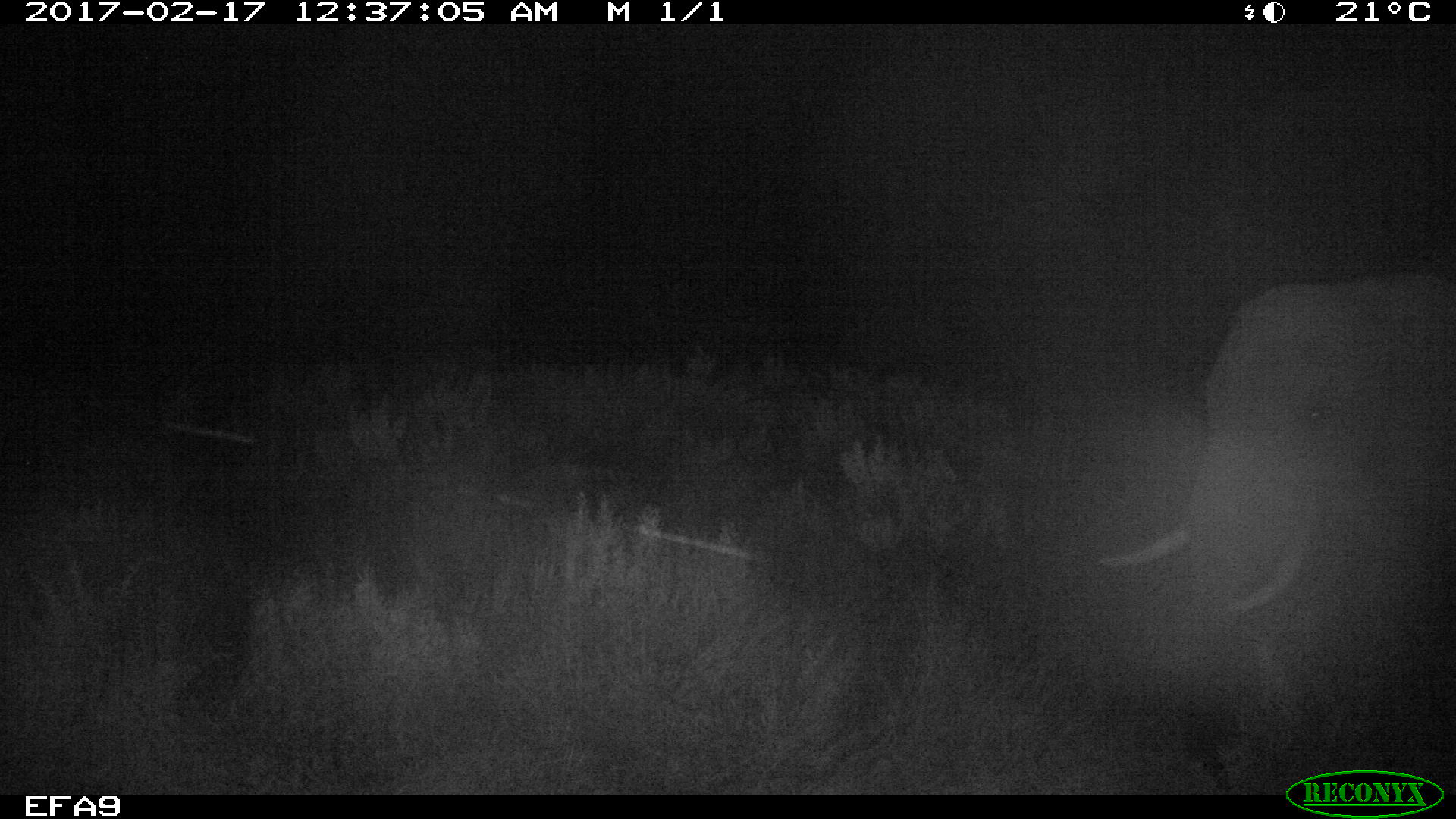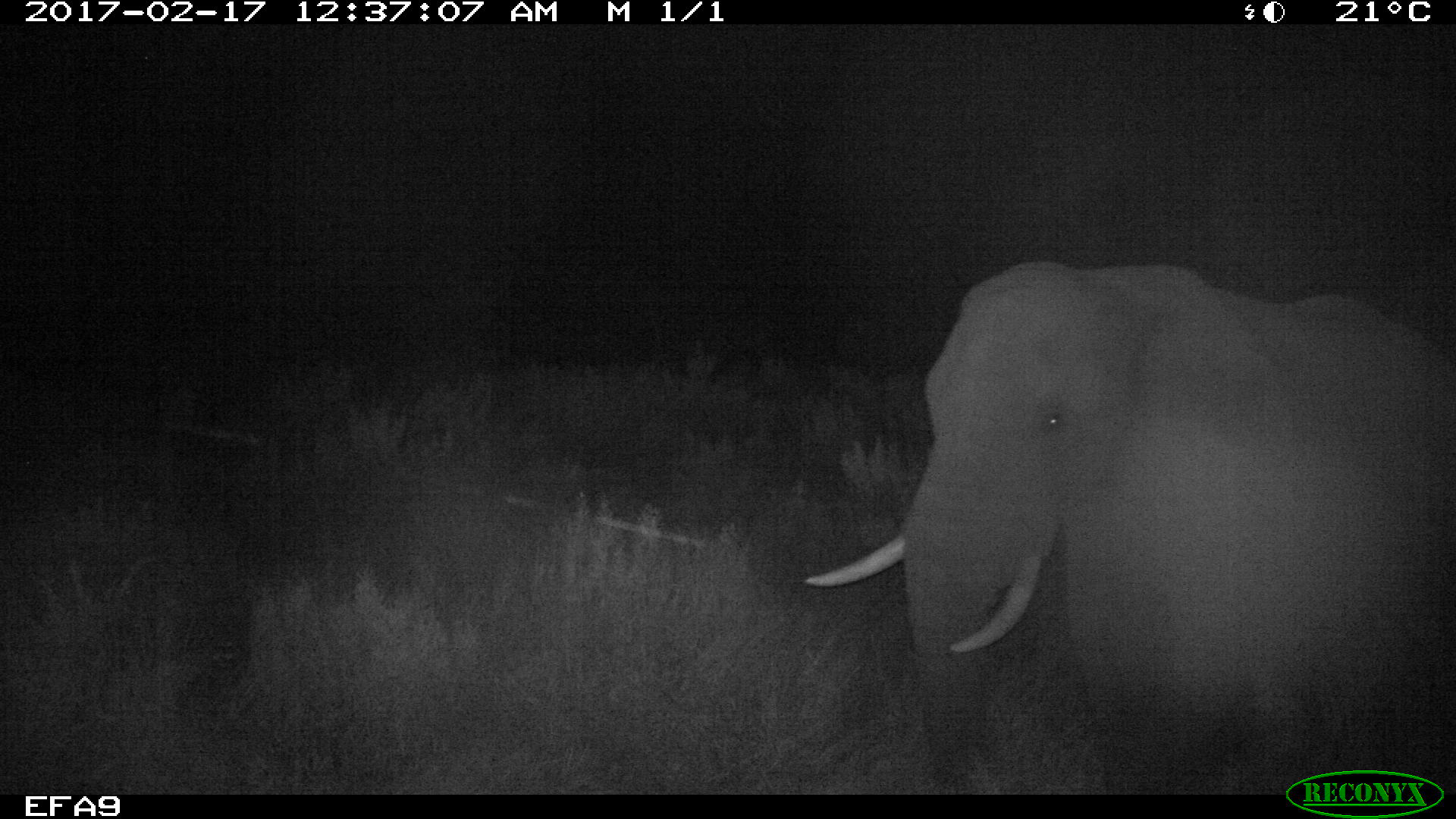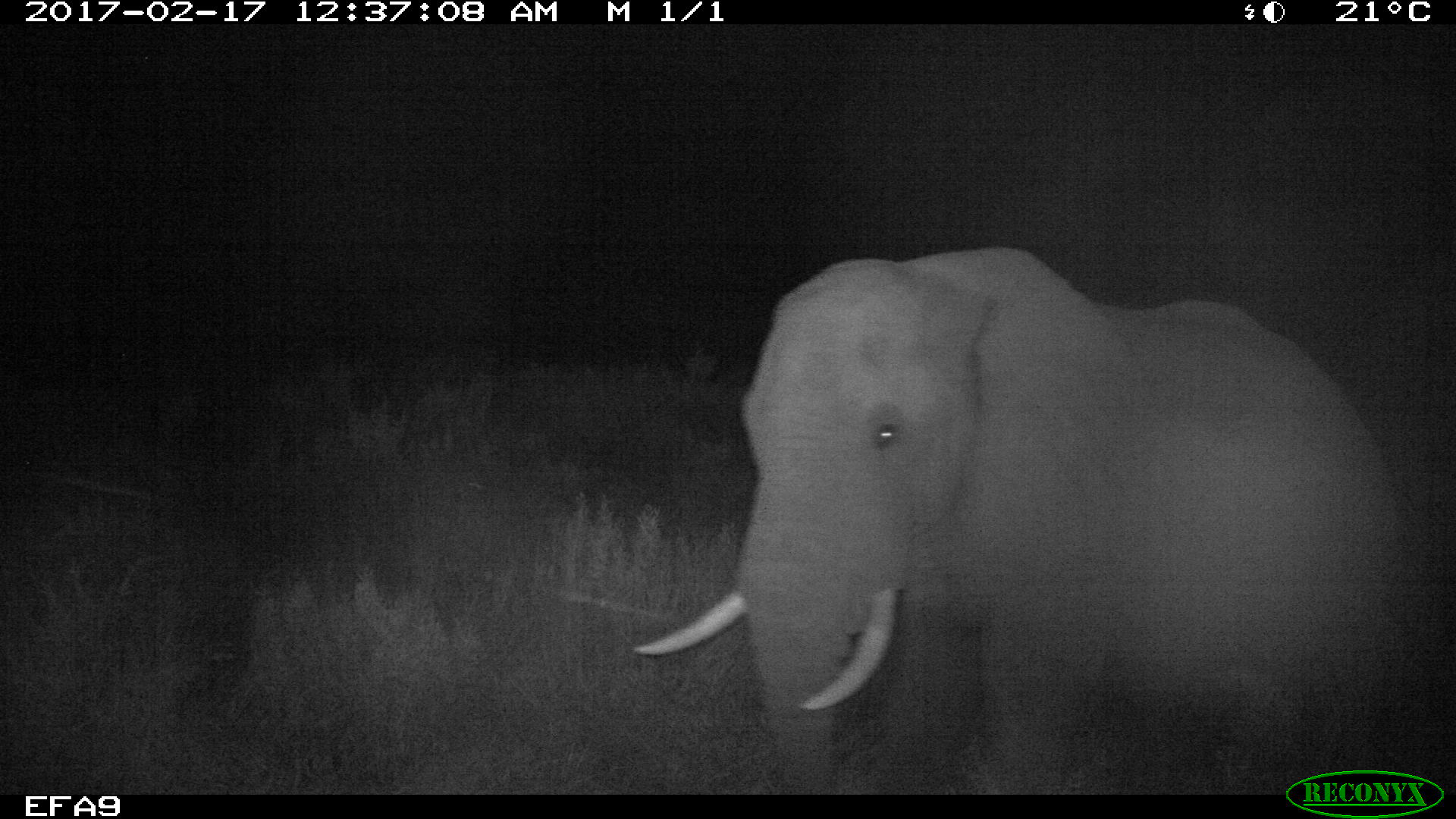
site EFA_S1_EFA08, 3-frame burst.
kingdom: Animalia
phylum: Chordata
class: Mammalia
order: Proboscidea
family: Elephantidae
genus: Loxodonta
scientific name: Loxodonta africana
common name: african bush elephant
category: elephant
Elephant (african bush elephant) (Loxodonta africana), count 1. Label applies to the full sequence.